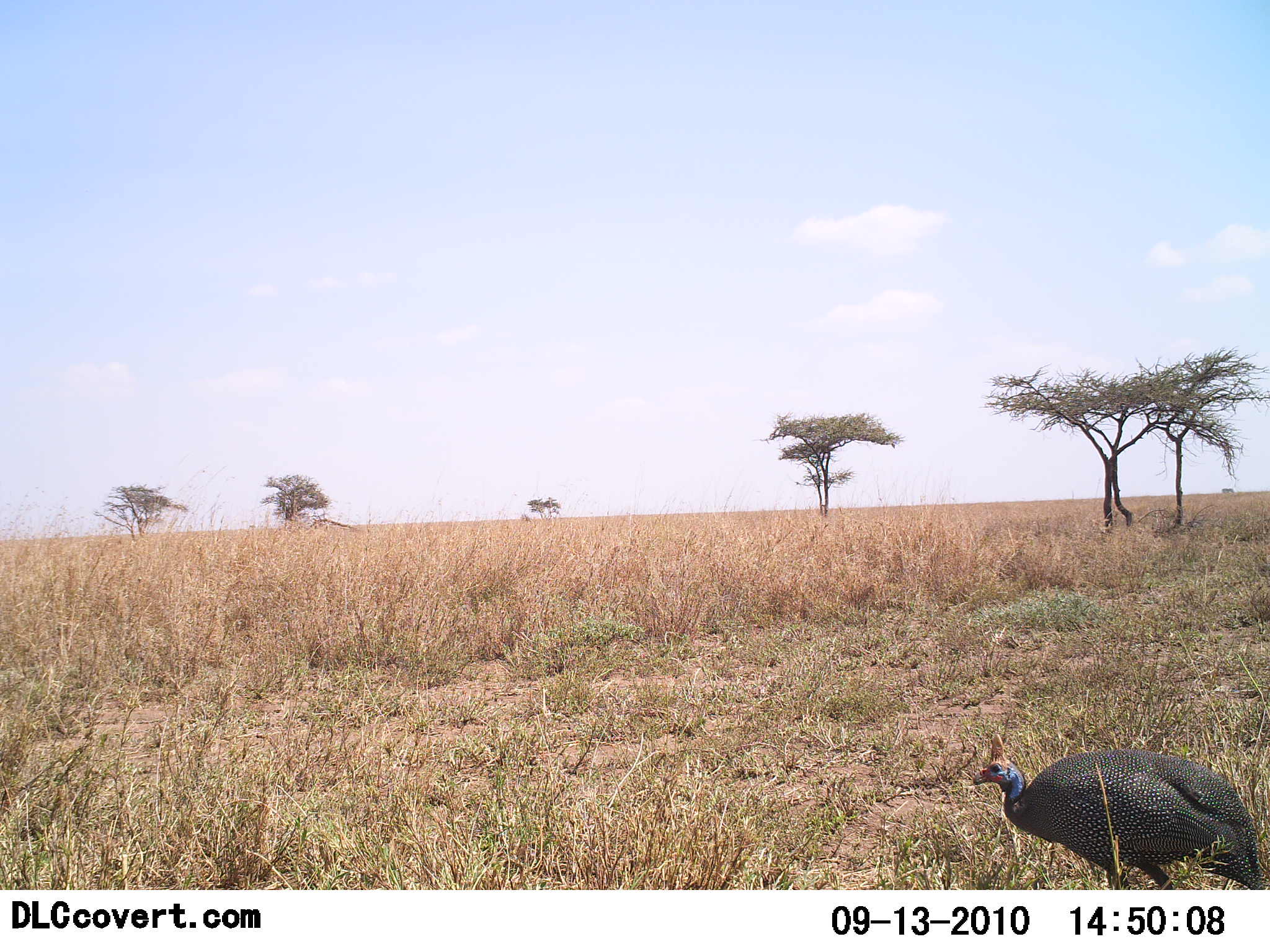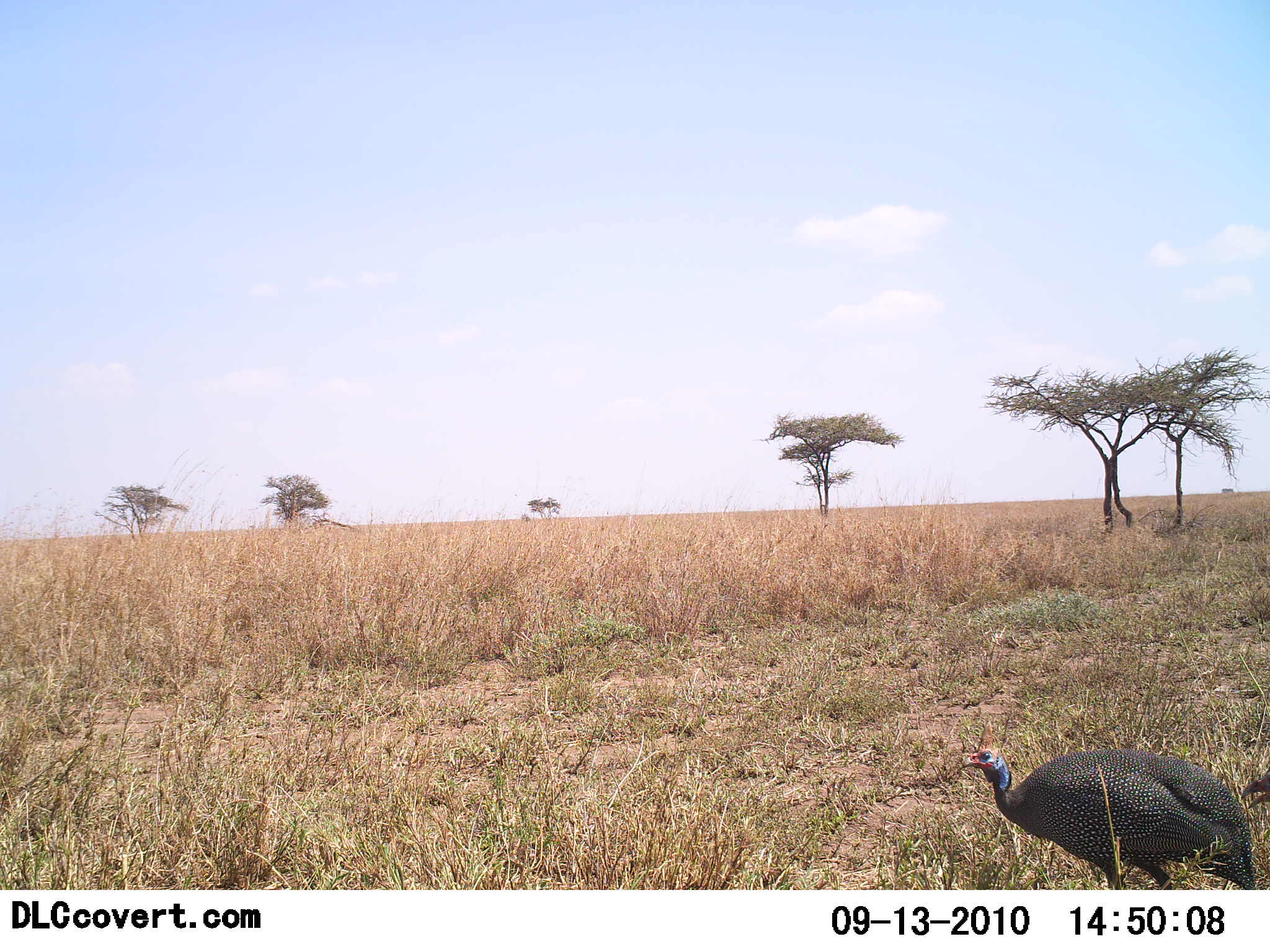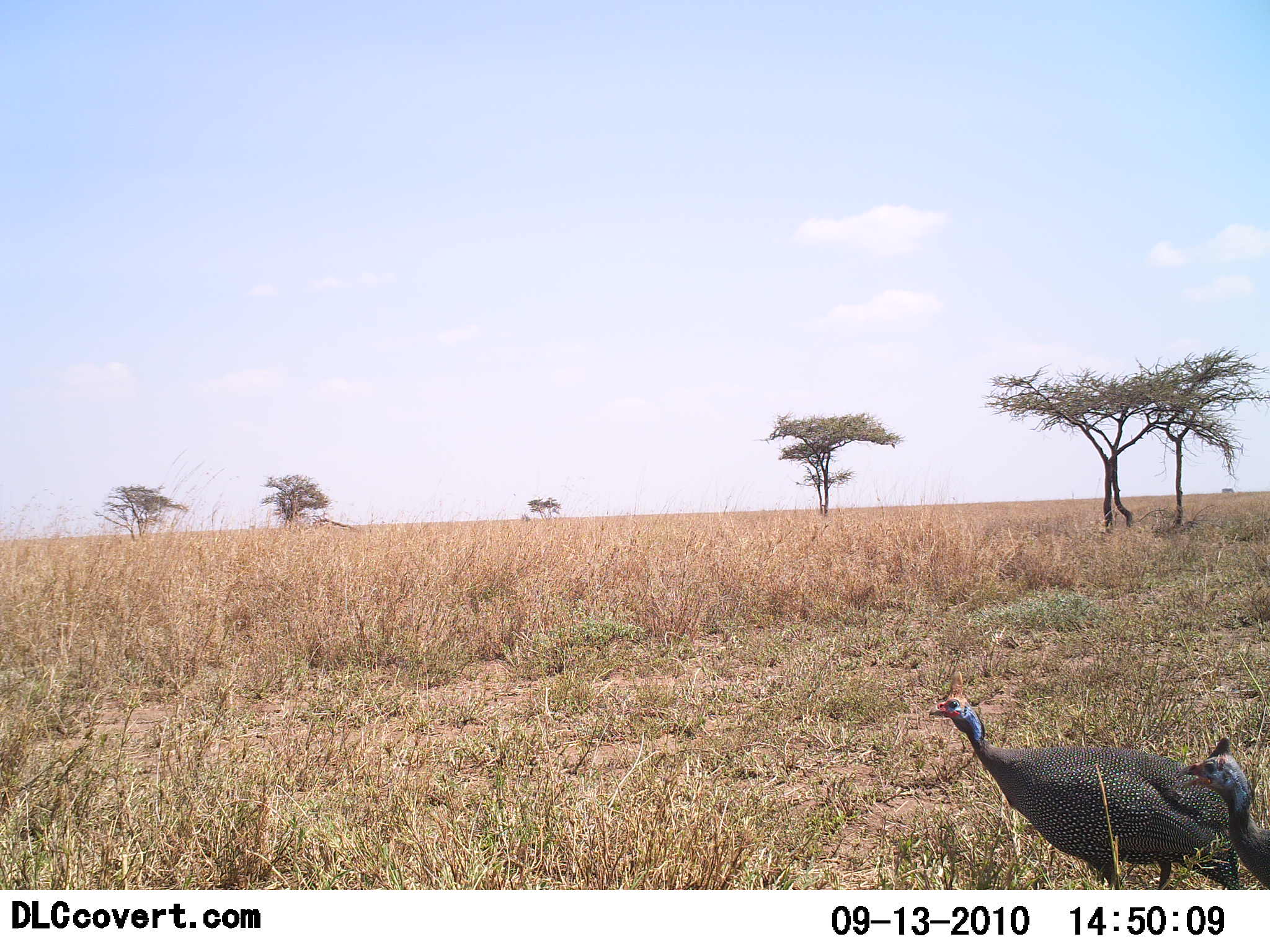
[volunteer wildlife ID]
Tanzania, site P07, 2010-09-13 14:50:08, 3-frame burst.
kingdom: Animalia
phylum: Chordata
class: Aves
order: Galliformes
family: Numididae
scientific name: Numididae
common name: guinea fowl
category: guineafowl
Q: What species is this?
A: Guineafowl (guinea fowl) (Numididae).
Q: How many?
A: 2.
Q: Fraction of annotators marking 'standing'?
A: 52%.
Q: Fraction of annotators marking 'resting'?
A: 0%.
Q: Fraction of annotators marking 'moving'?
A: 52%.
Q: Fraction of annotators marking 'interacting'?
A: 0%.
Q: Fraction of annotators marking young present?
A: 0%.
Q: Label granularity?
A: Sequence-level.